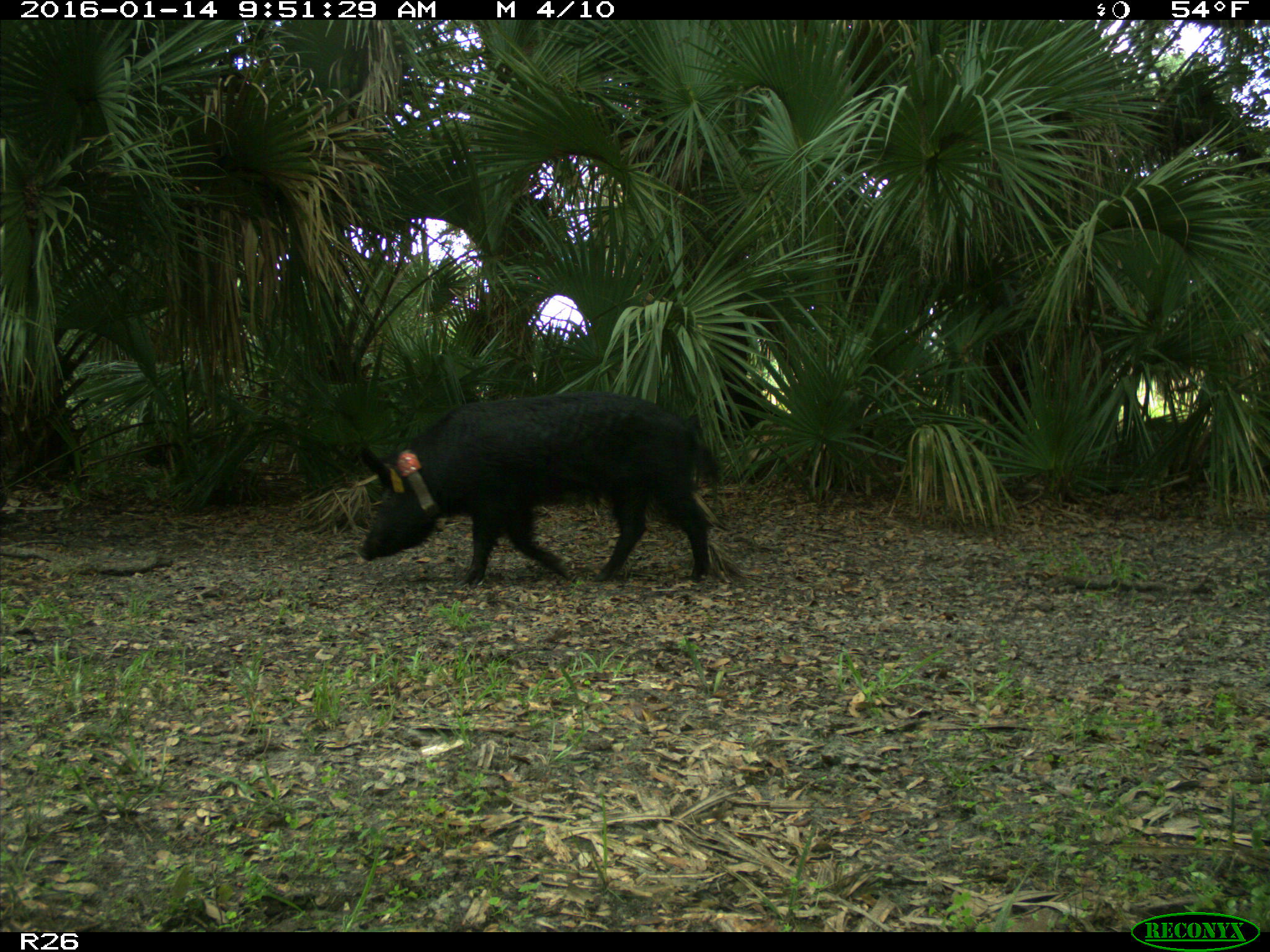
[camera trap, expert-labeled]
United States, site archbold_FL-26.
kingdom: Animalia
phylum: Chordata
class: Mammalia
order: Artiodactyla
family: Suidae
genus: Sus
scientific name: Sus scrofa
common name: wild boar